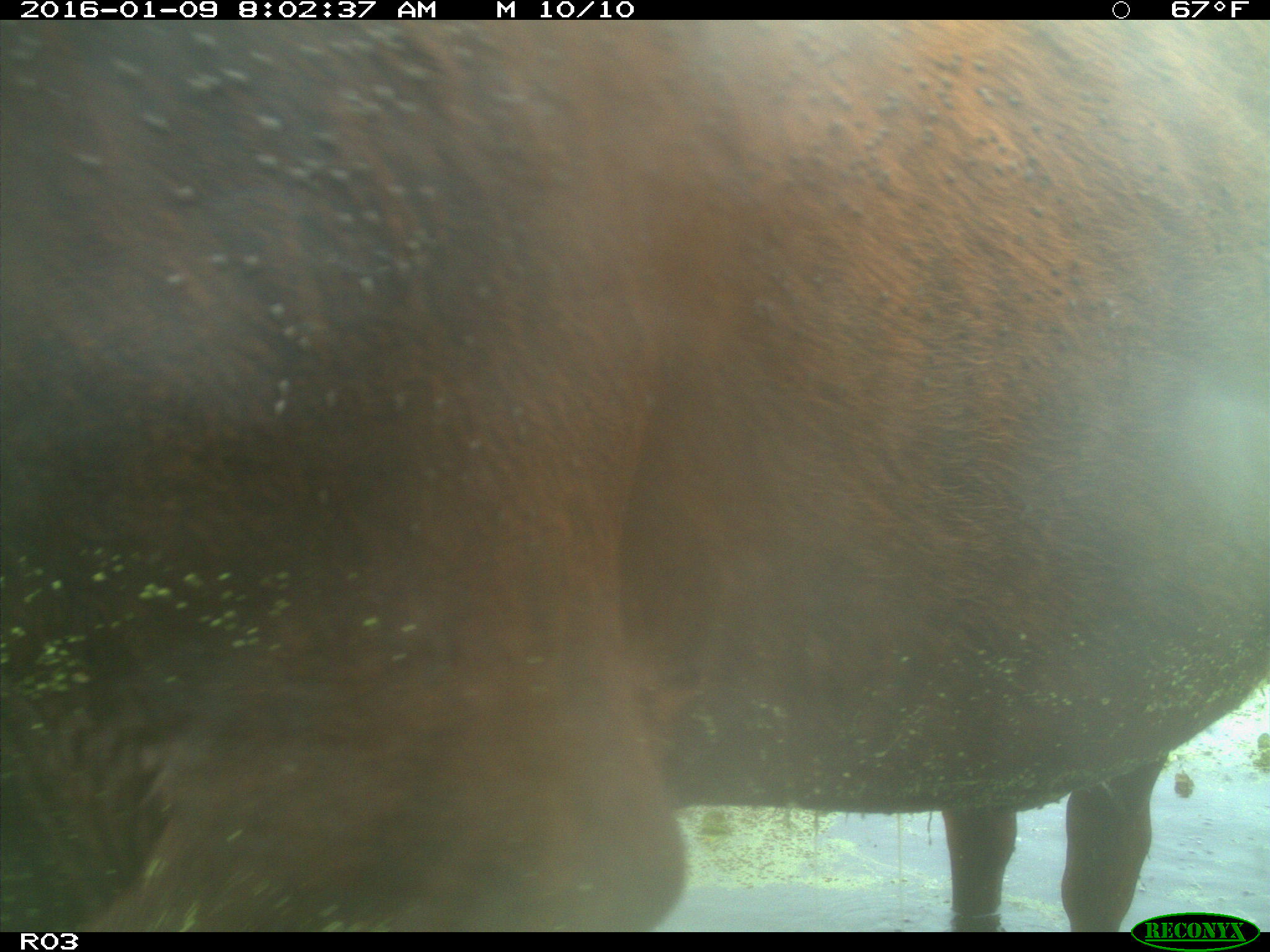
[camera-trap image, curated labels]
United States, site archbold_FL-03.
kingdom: Animalia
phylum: Chordata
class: Mammalia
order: Artiodactyla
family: Bovidae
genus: Bos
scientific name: Bos taurus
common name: domestic cow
Bos taurus (domestic cow).